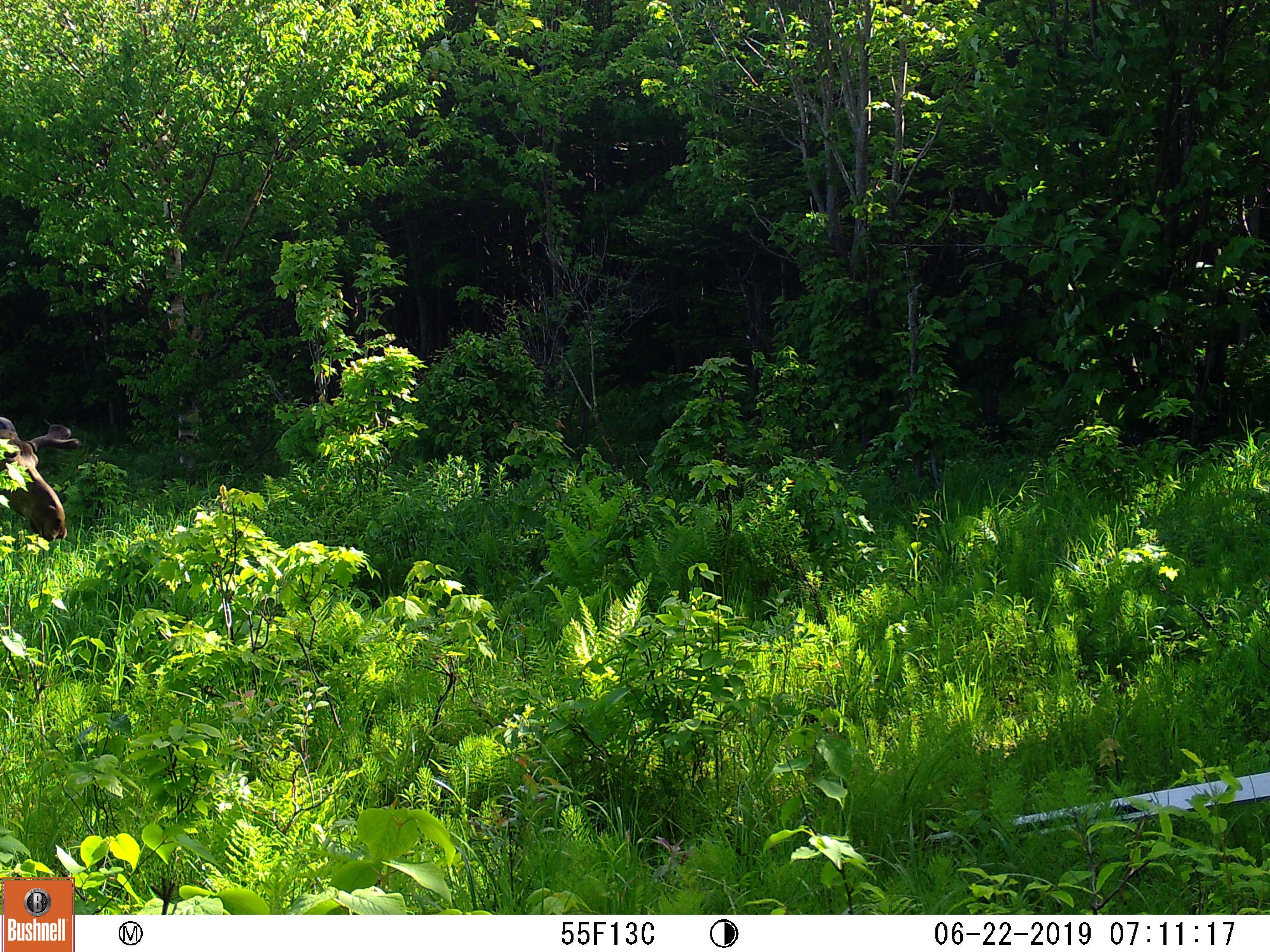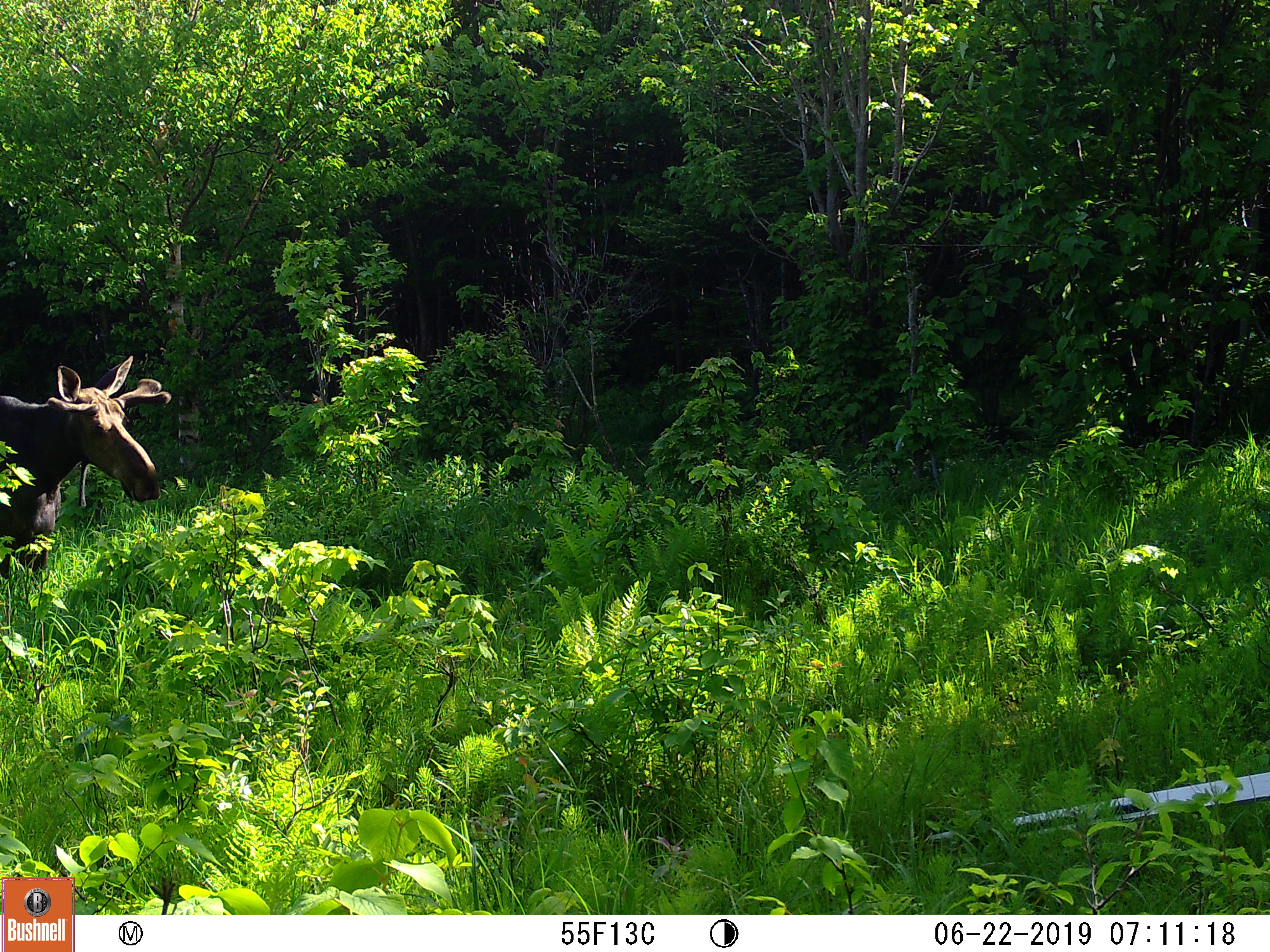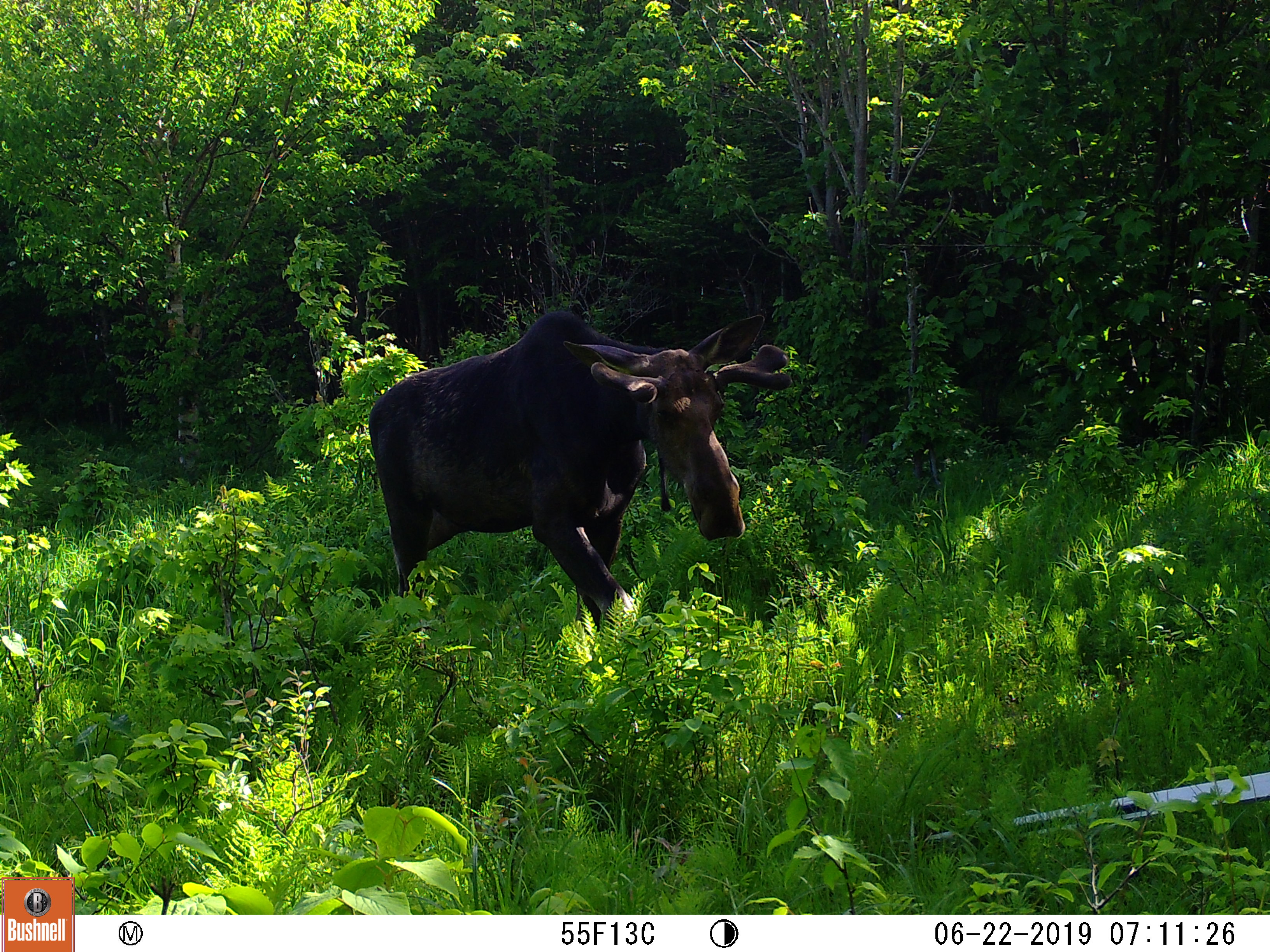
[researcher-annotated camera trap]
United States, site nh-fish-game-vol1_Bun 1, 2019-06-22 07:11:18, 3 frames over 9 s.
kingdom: Animalia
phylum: Chordata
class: Mammalia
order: Artiodactyla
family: Cervidae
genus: Alces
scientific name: Alces alces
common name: moose